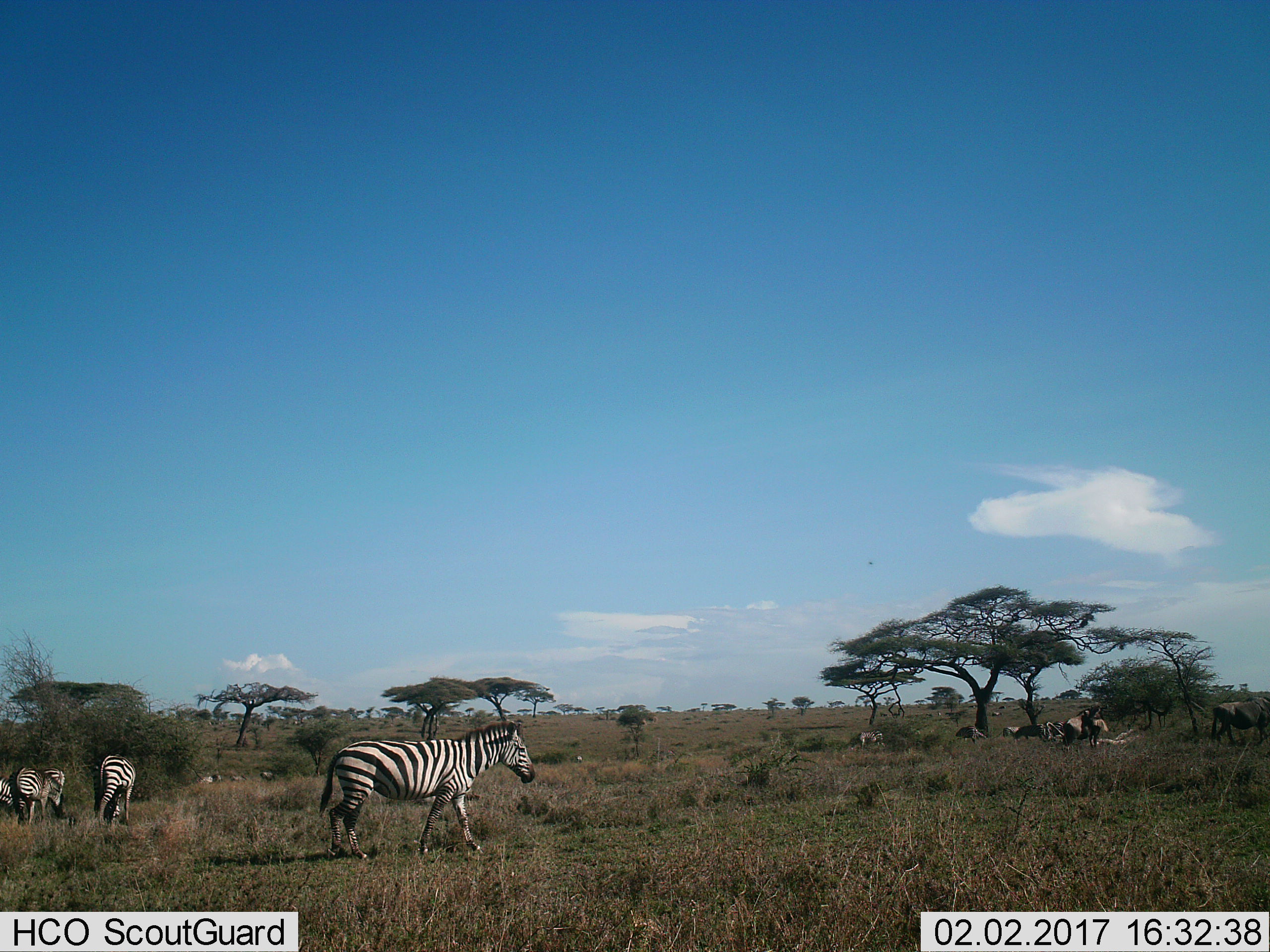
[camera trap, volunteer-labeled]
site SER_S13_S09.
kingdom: Animalia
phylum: Chordata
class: Mammalia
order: Perissodactyla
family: Equidae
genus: Equus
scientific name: Equus quagga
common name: plains zebra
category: zebraplains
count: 7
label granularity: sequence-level